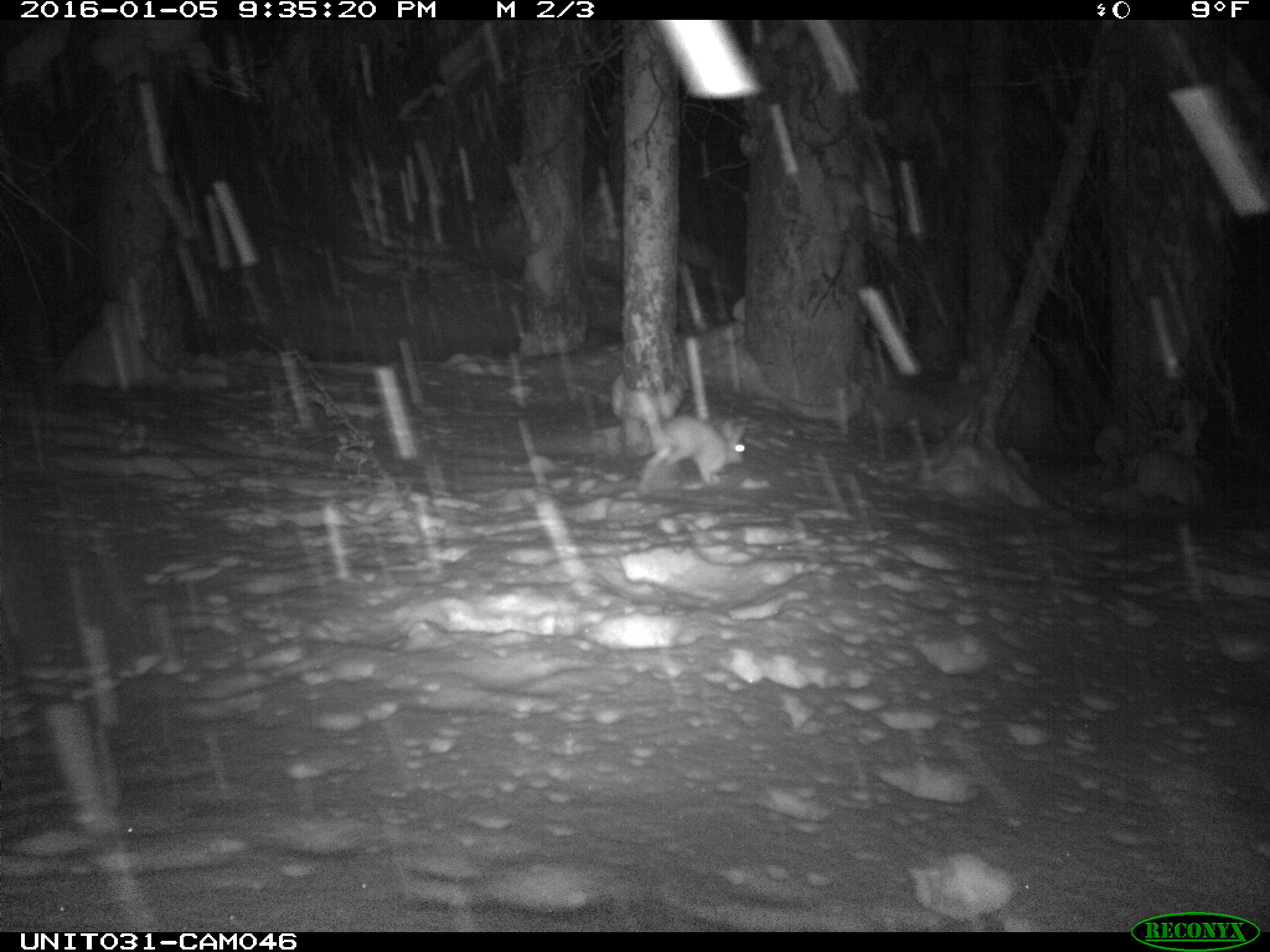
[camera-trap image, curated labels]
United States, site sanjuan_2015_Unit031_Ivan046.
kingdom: Animalia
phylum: Chordata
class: Mammalia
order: Lagomorpha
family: Leporidae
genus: Lepus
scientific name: Lepus americanus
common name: snowshoe hare